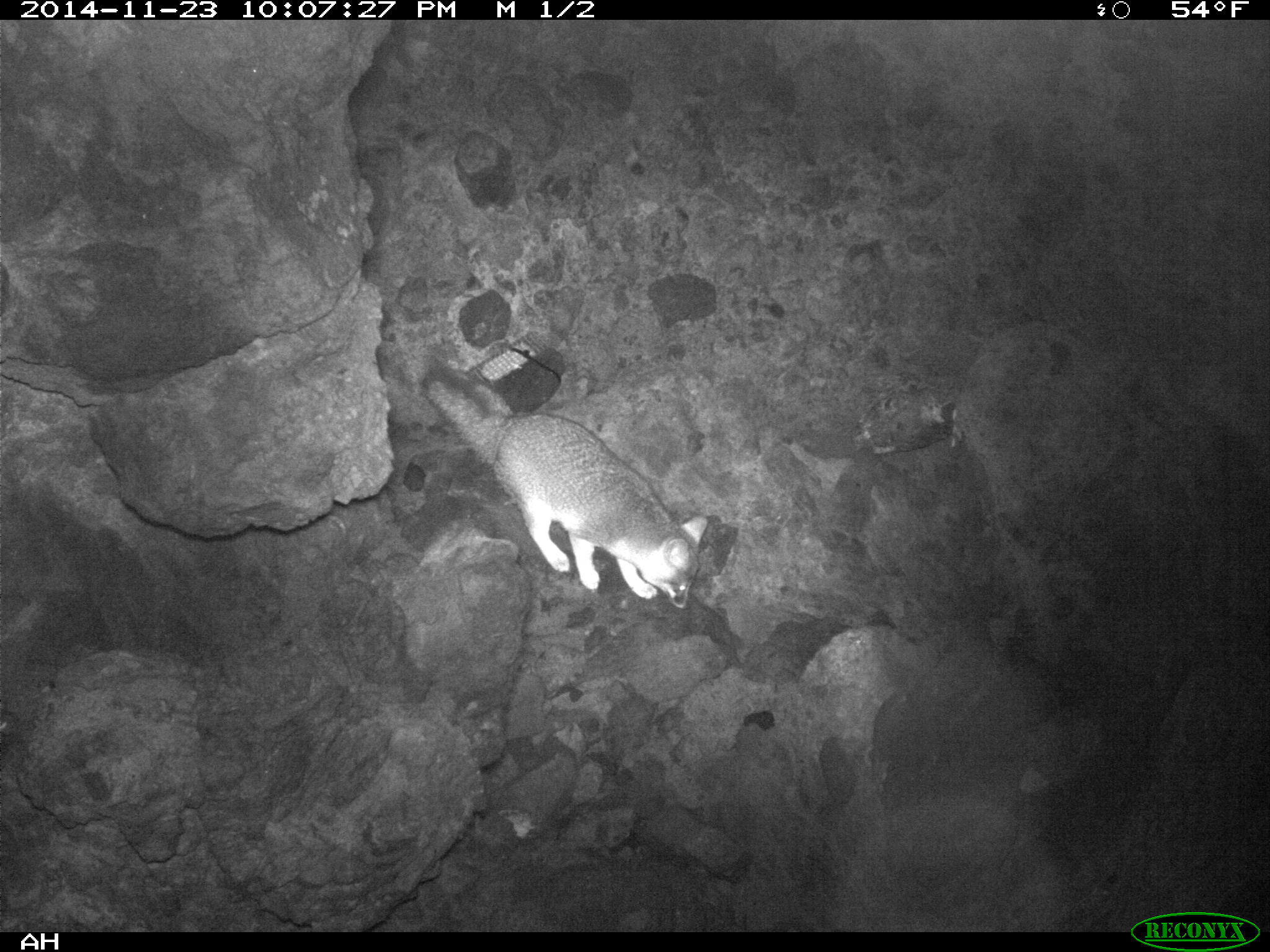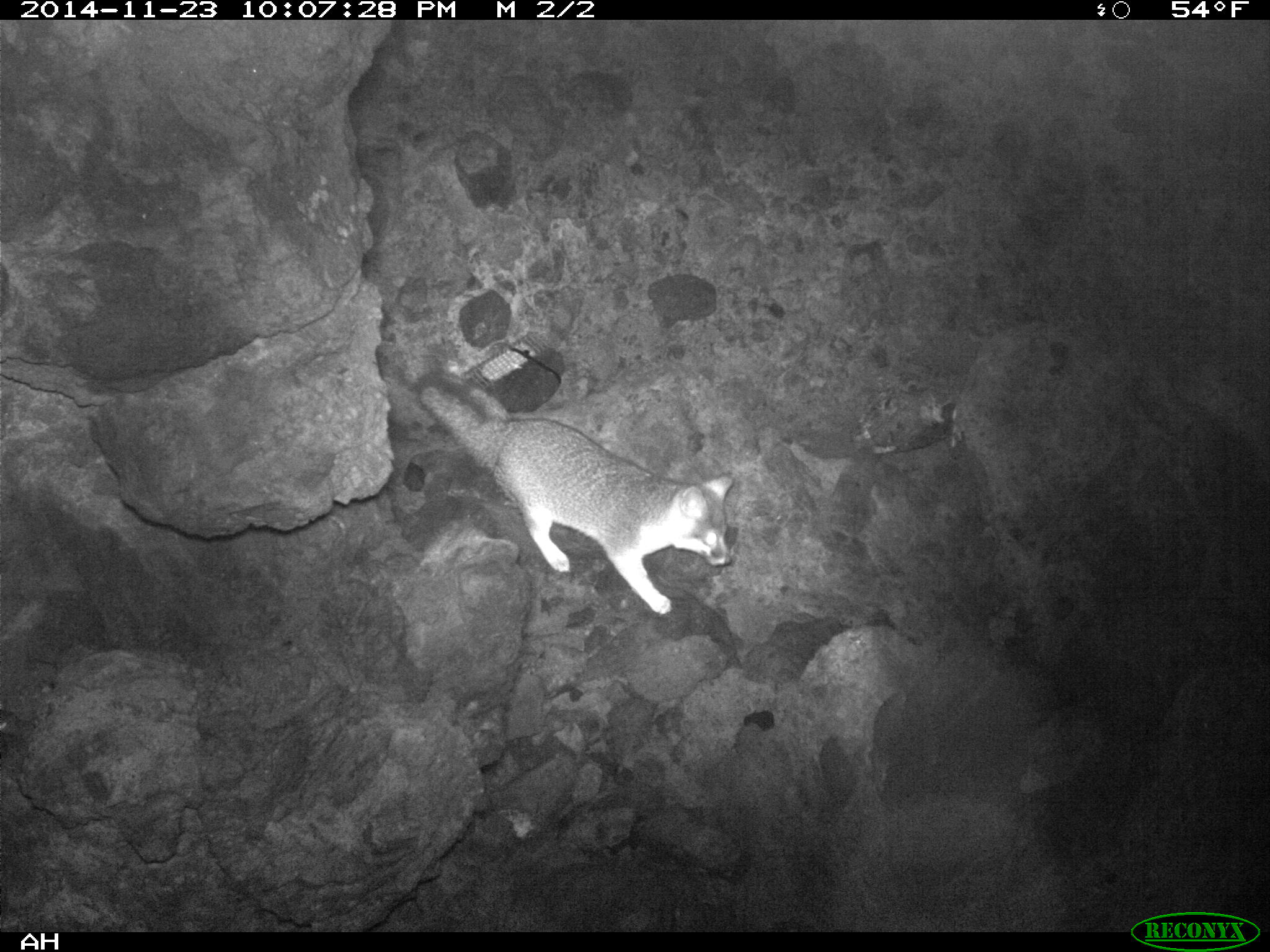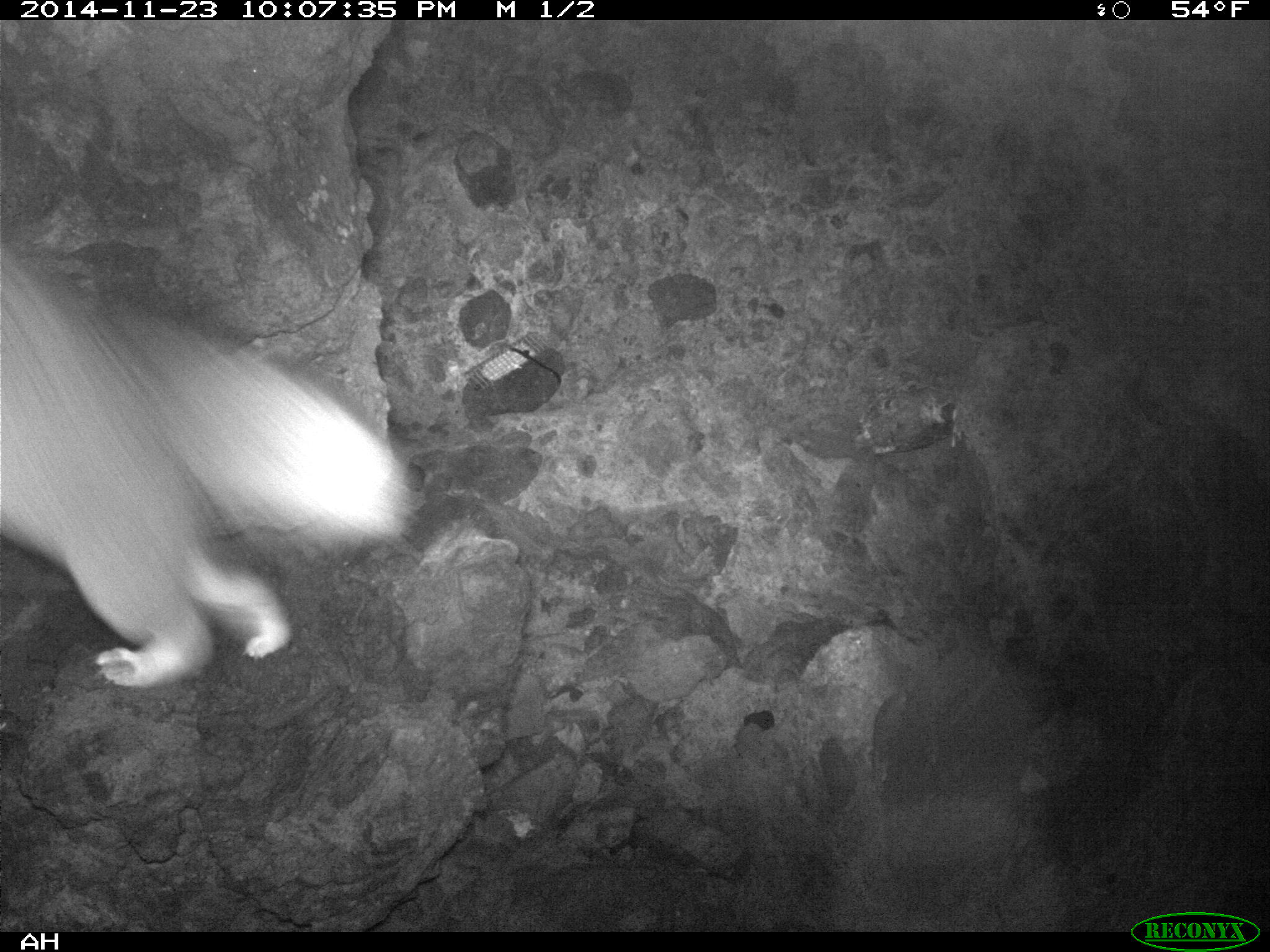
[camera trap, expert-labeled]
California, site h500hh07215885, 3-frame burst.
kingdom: Animalia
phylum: Chordata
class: Mammalia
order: Carnivora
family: Canidae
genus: Urocyon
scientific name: Urocyon littoralis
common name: island fox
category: fox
Fox (island fox) (Urocyon littoralis).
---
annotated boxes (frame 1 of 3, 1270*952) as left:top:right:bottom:
fox: 420:363:709:609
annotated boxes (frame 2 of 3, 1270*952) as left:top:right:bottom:
fox: 418:385:733:615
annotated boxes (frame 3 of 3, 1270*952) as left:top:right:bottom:
fox: 0:242:420:687